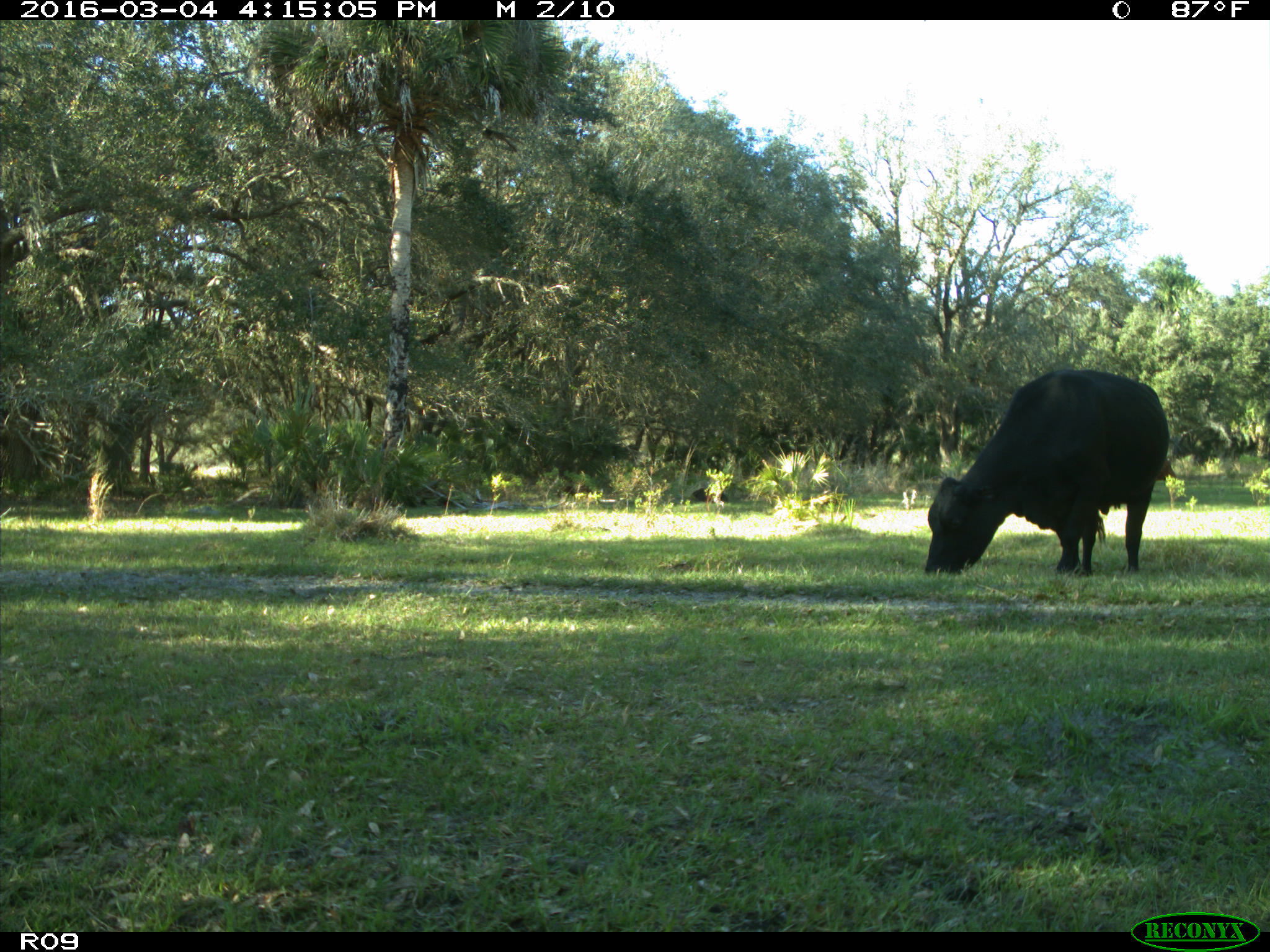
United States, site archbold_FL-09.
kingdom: Animalia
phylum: Chordata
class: Mammalia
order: Artiodactyla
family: Bovidae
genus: Bos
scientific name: Bos taurus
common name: domestic cow